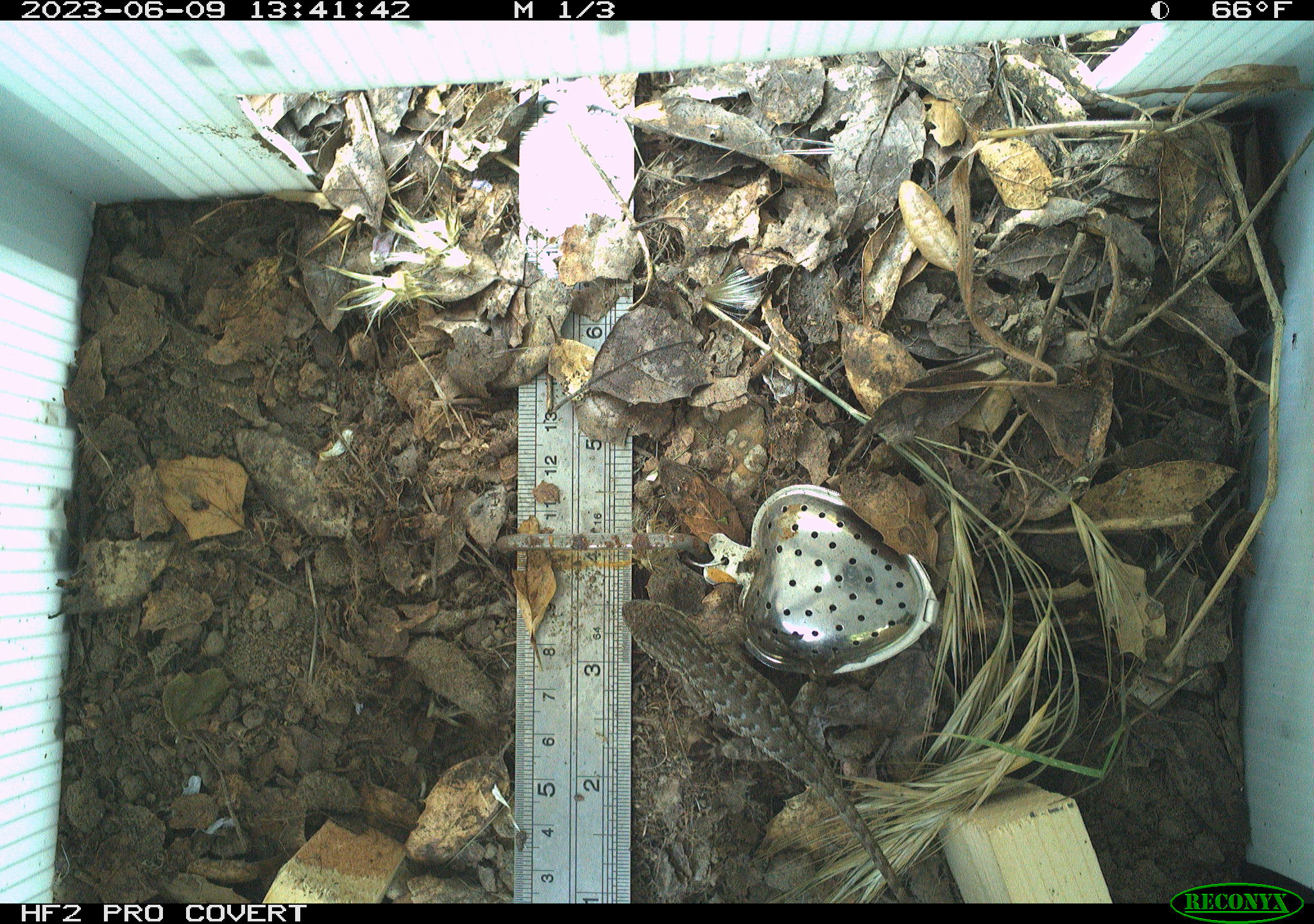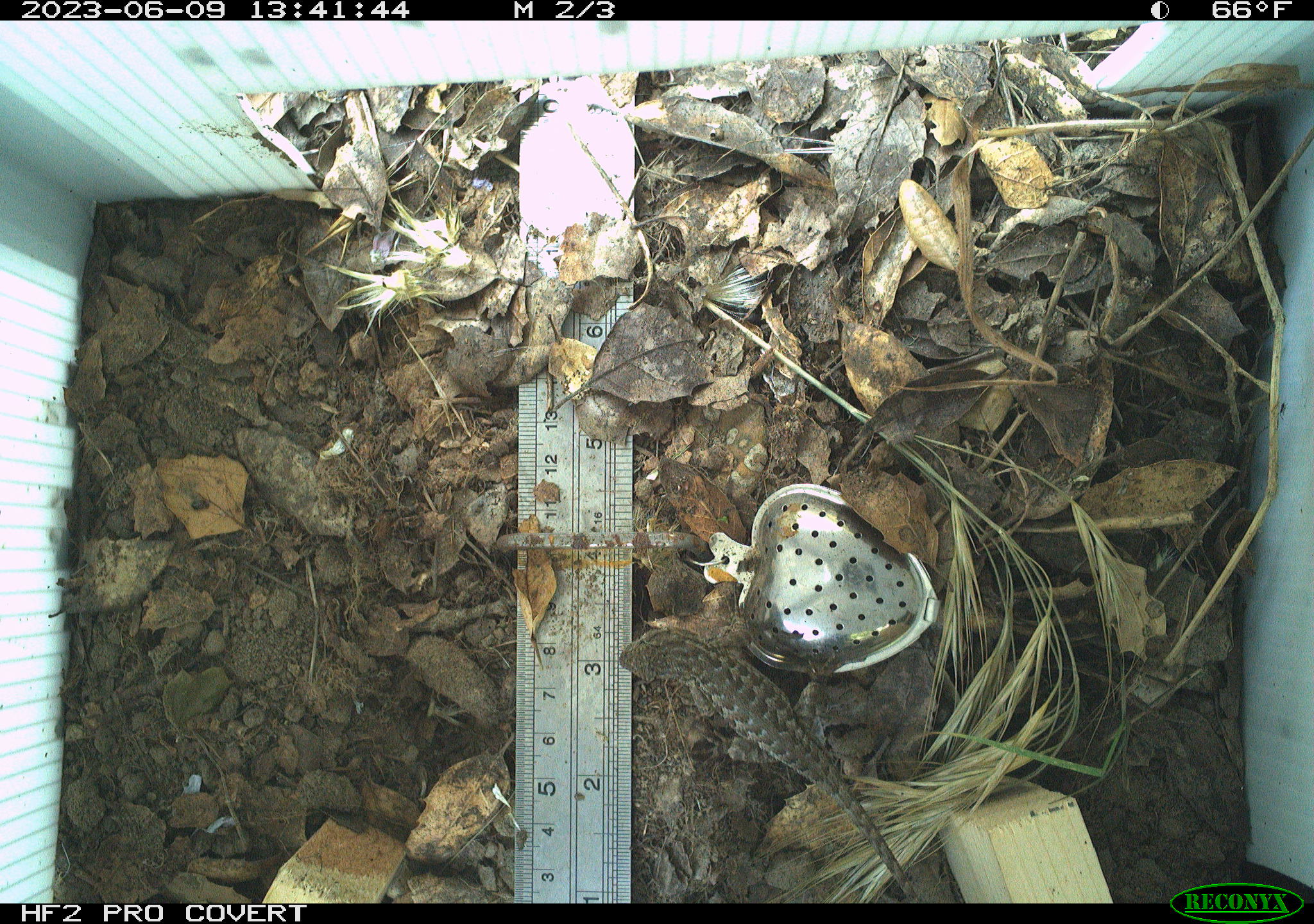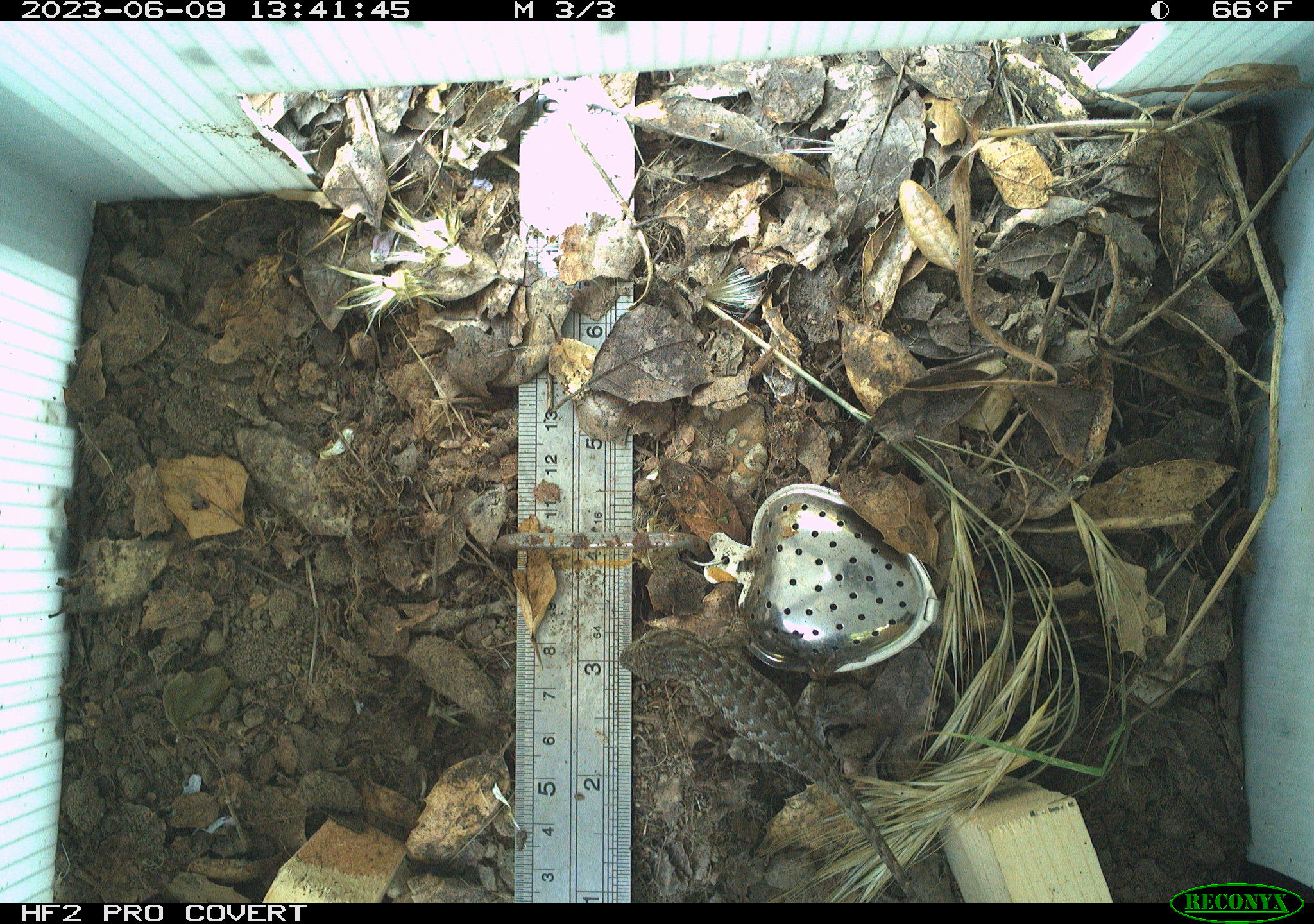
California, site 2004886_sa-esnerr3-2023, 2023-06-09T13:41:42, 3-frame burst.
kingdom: Animalia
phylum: Chordata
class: Reptilia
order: Squamata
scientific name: Squamata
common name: lizards and snakes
Lizards and snakes (Squamata).